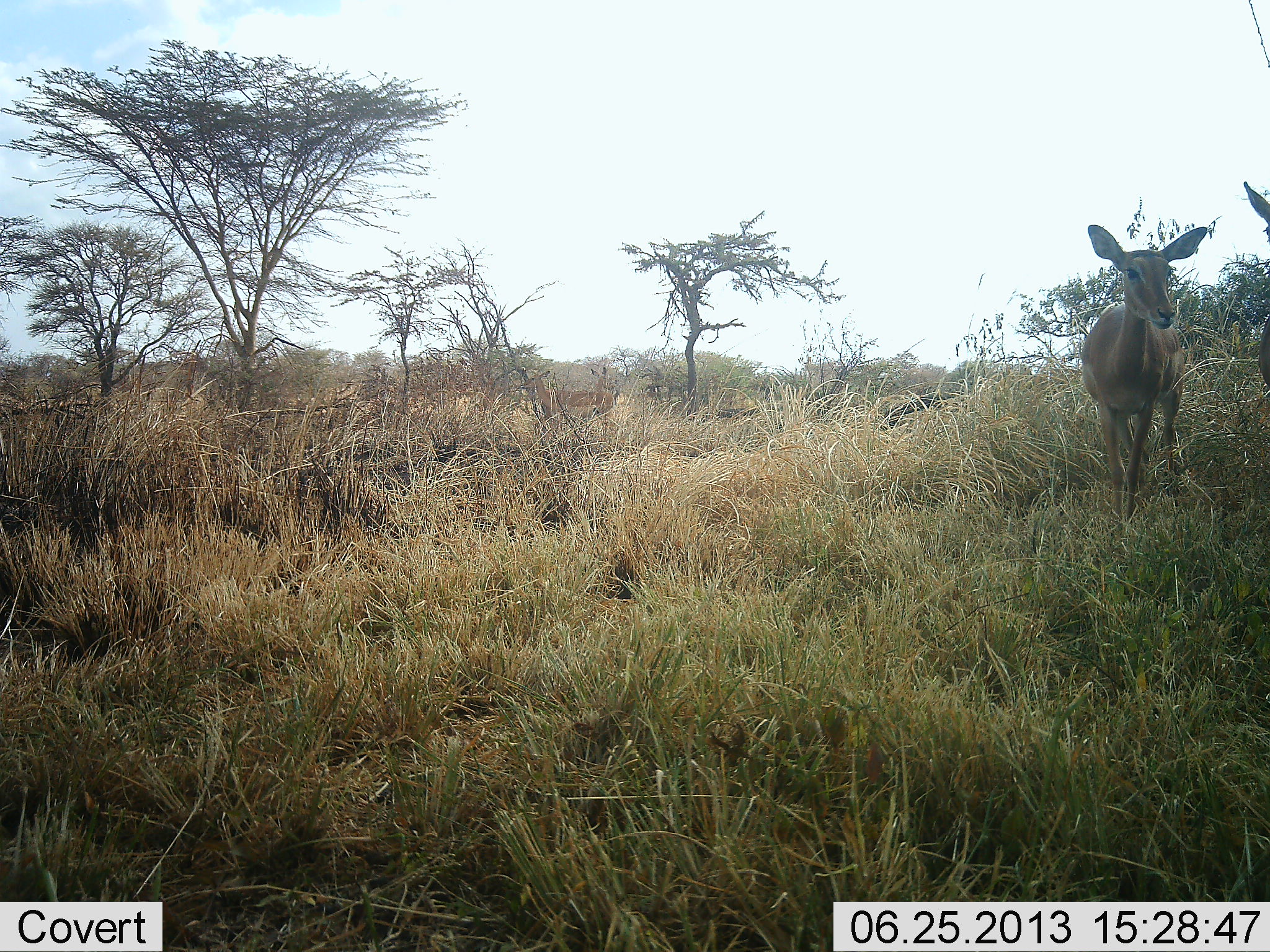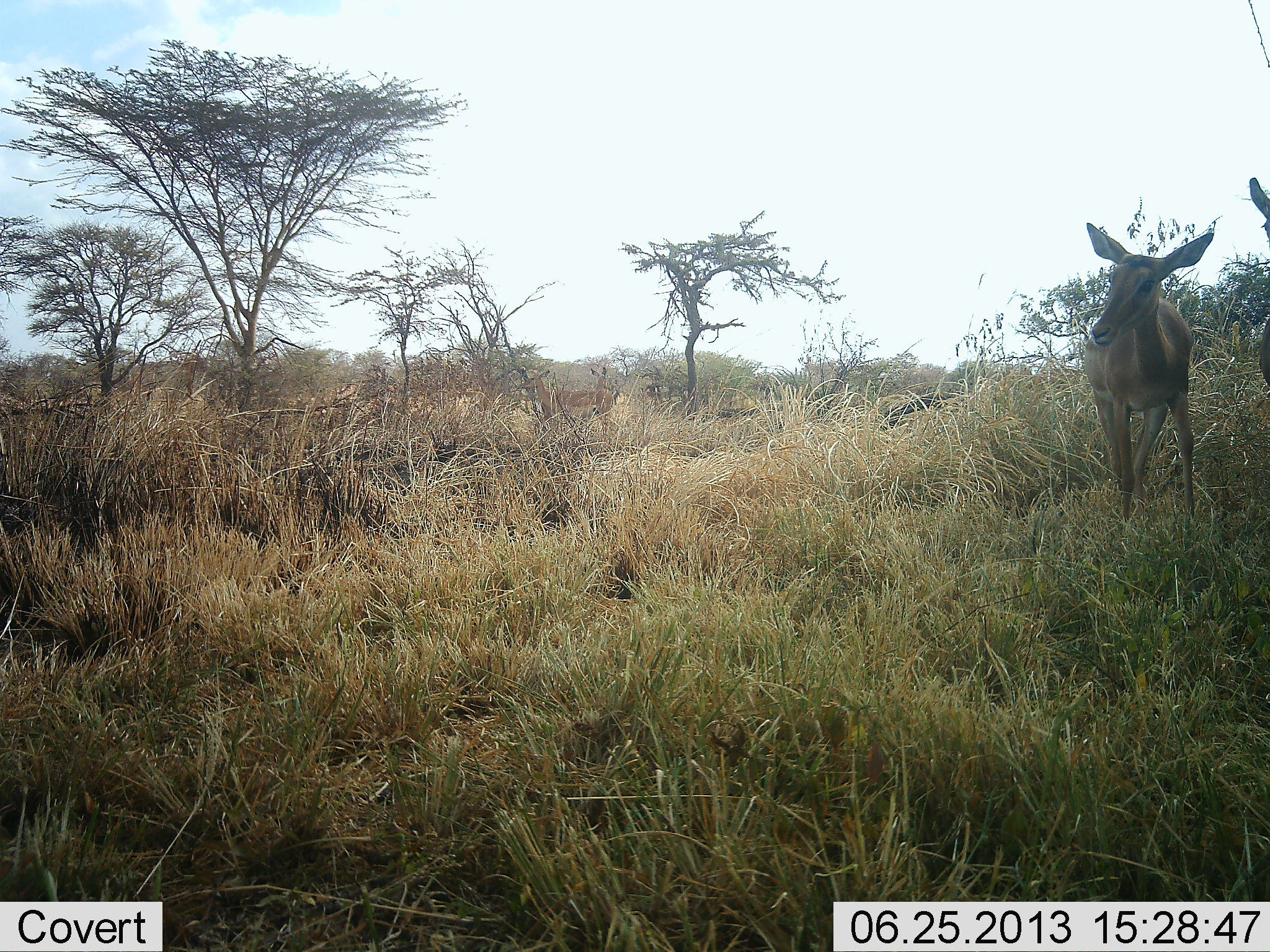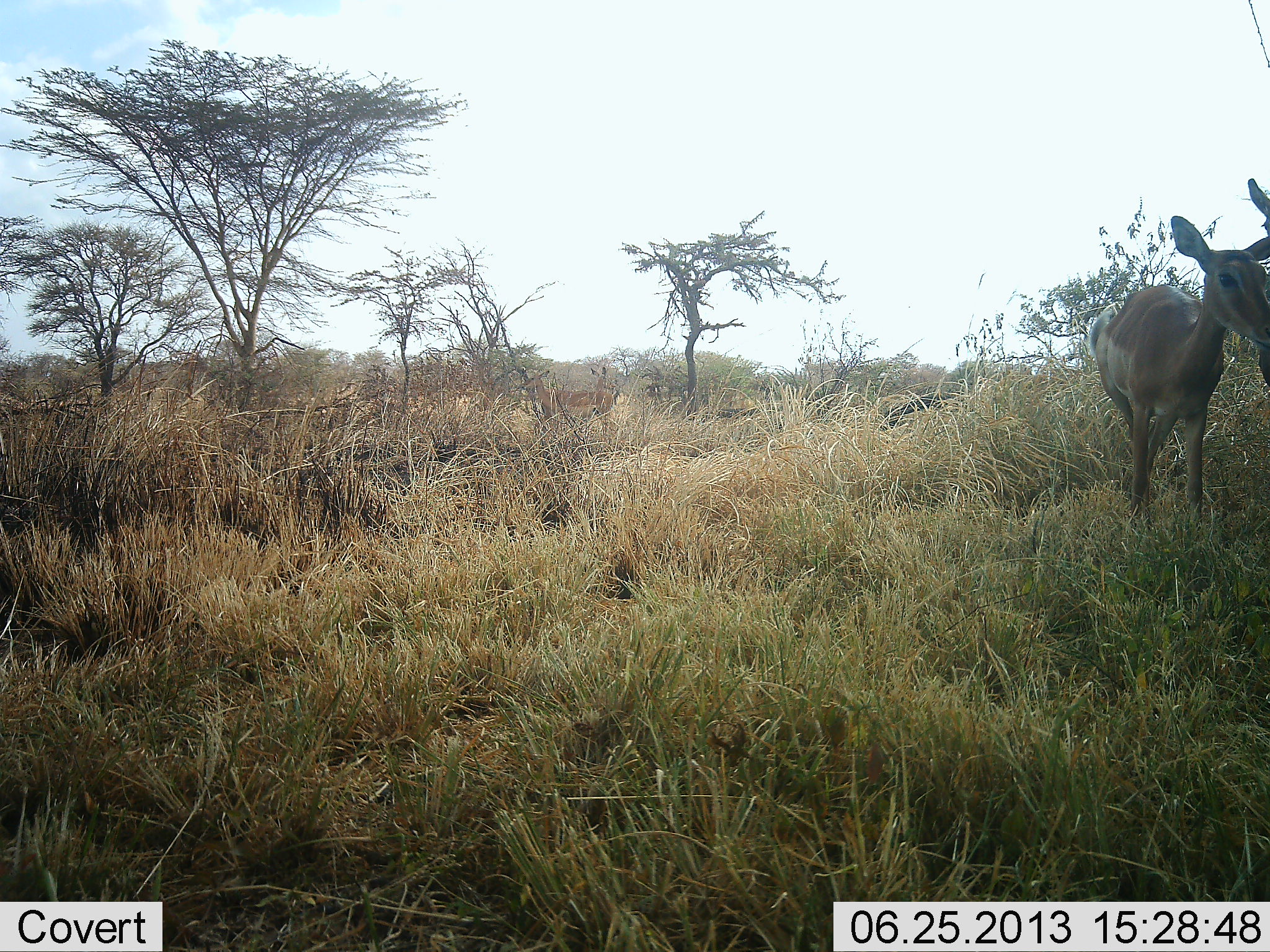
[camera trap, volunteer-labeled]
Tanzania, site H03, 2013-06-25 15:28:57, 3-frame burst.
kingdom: Animalia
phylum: Chordata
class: Mammalia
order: Artiodactyla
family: Bovidae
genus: Aepyceros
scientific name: Aepyceros melampus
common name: impala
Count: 2.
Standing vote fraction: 88%.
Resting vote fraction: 0%.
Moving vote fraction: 29%.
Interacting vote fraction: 0%.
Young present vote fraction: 0%.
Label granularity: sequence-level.